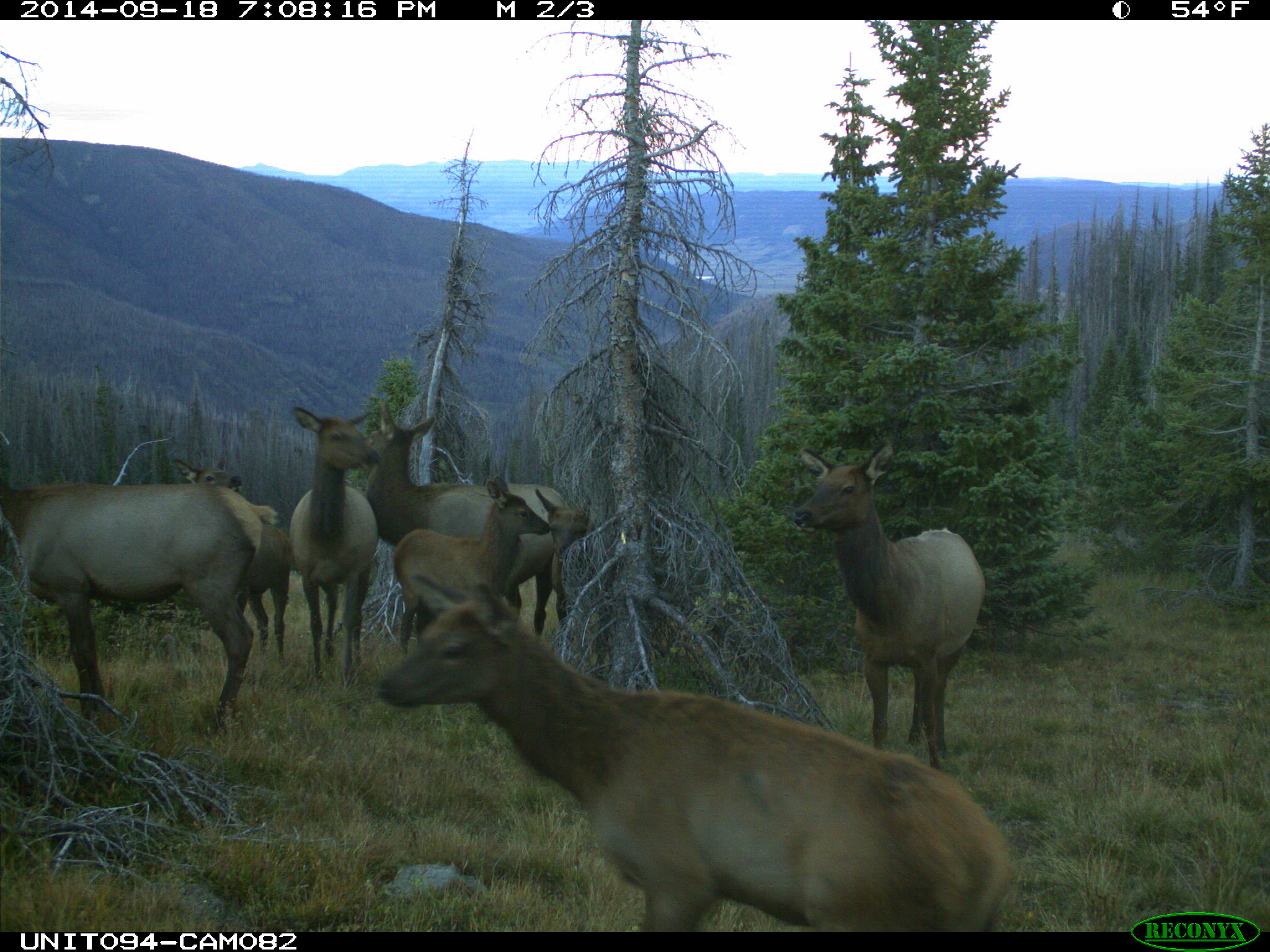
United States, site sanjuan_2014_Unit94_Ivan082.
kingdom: Animalia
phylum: Chordata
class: Mammalia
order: Artiodactyla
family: Cervidae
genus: Cervus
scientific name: Cervus elaphus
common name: red deer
Cervus elaphus (red deer).